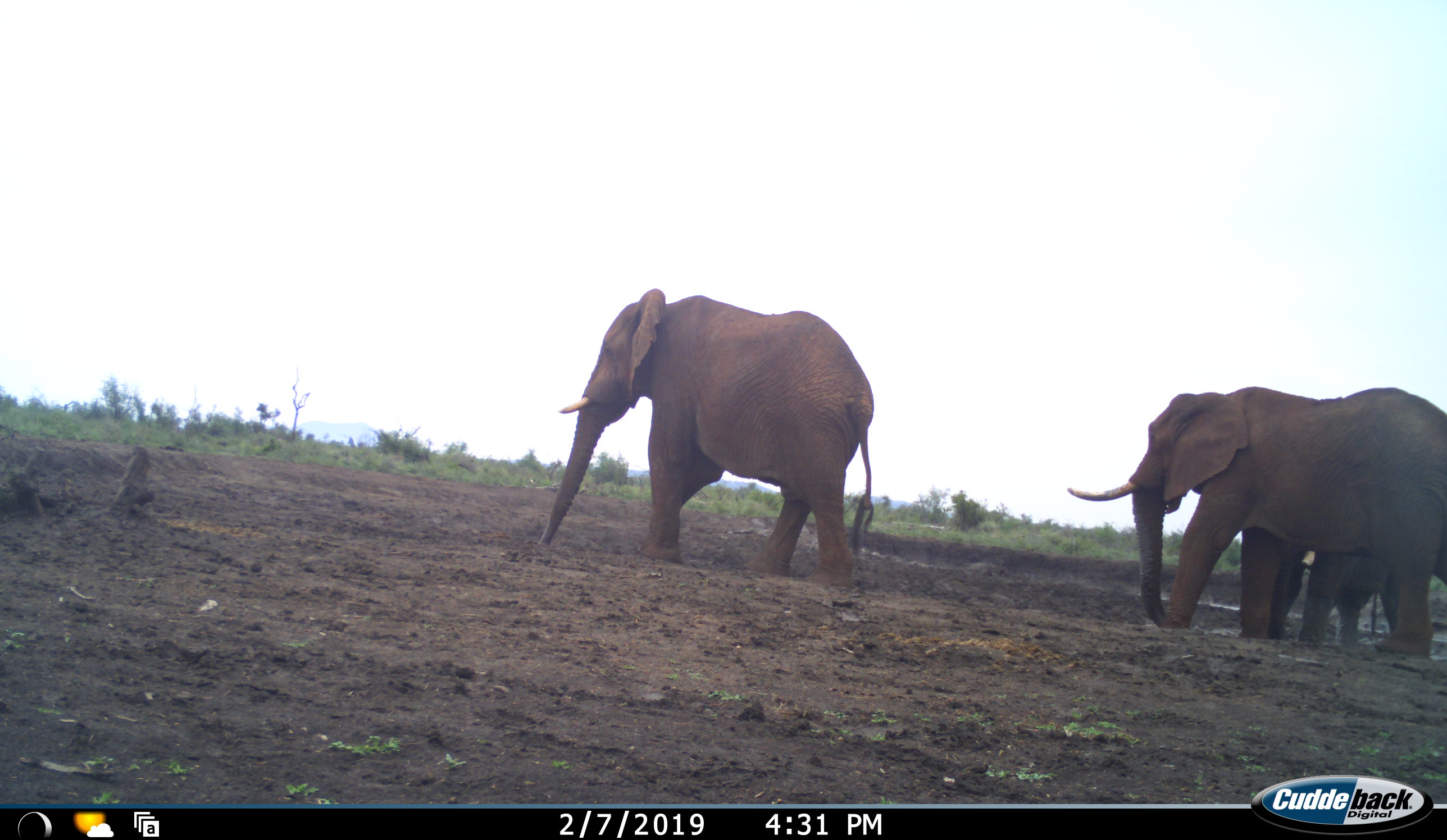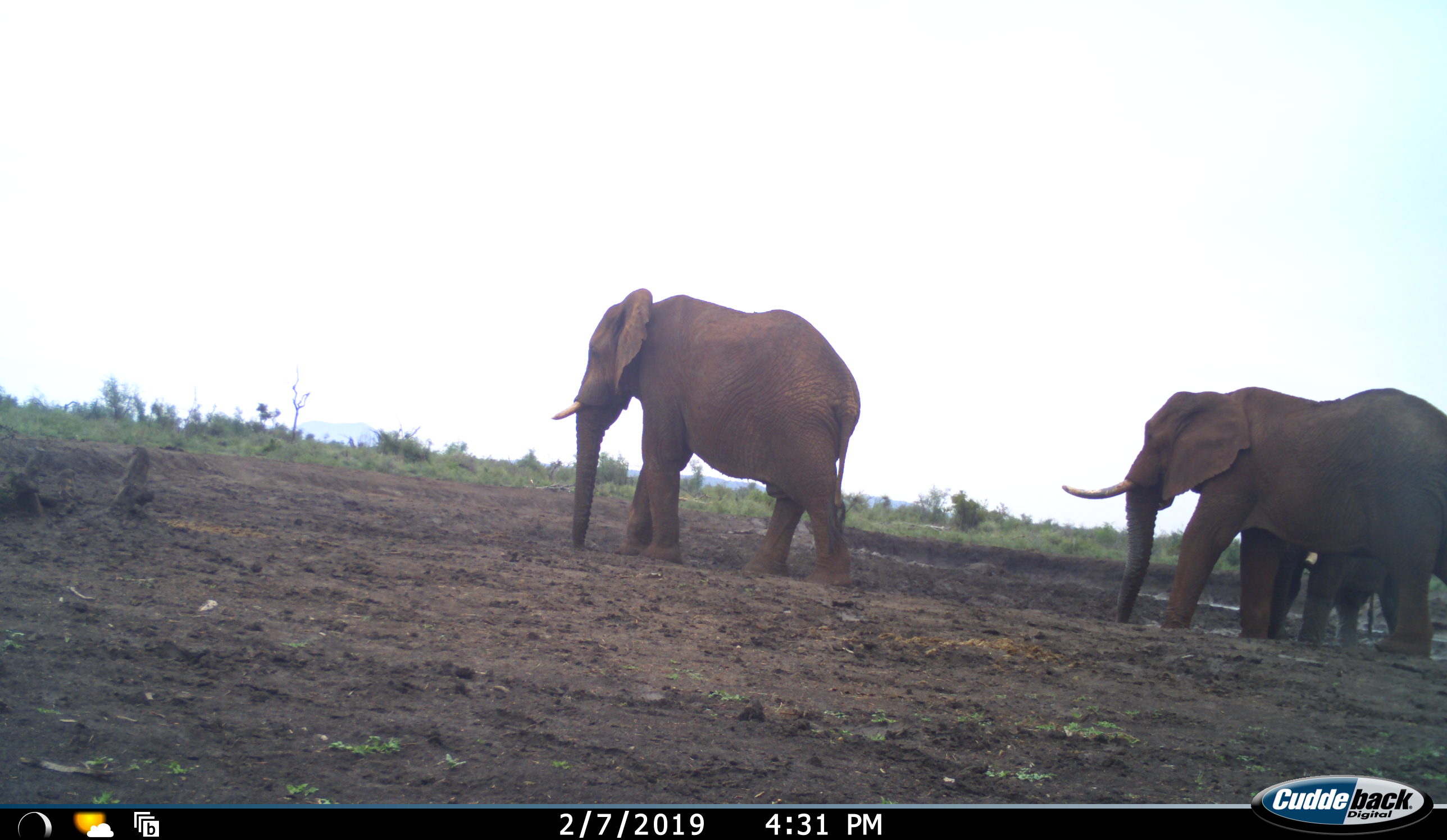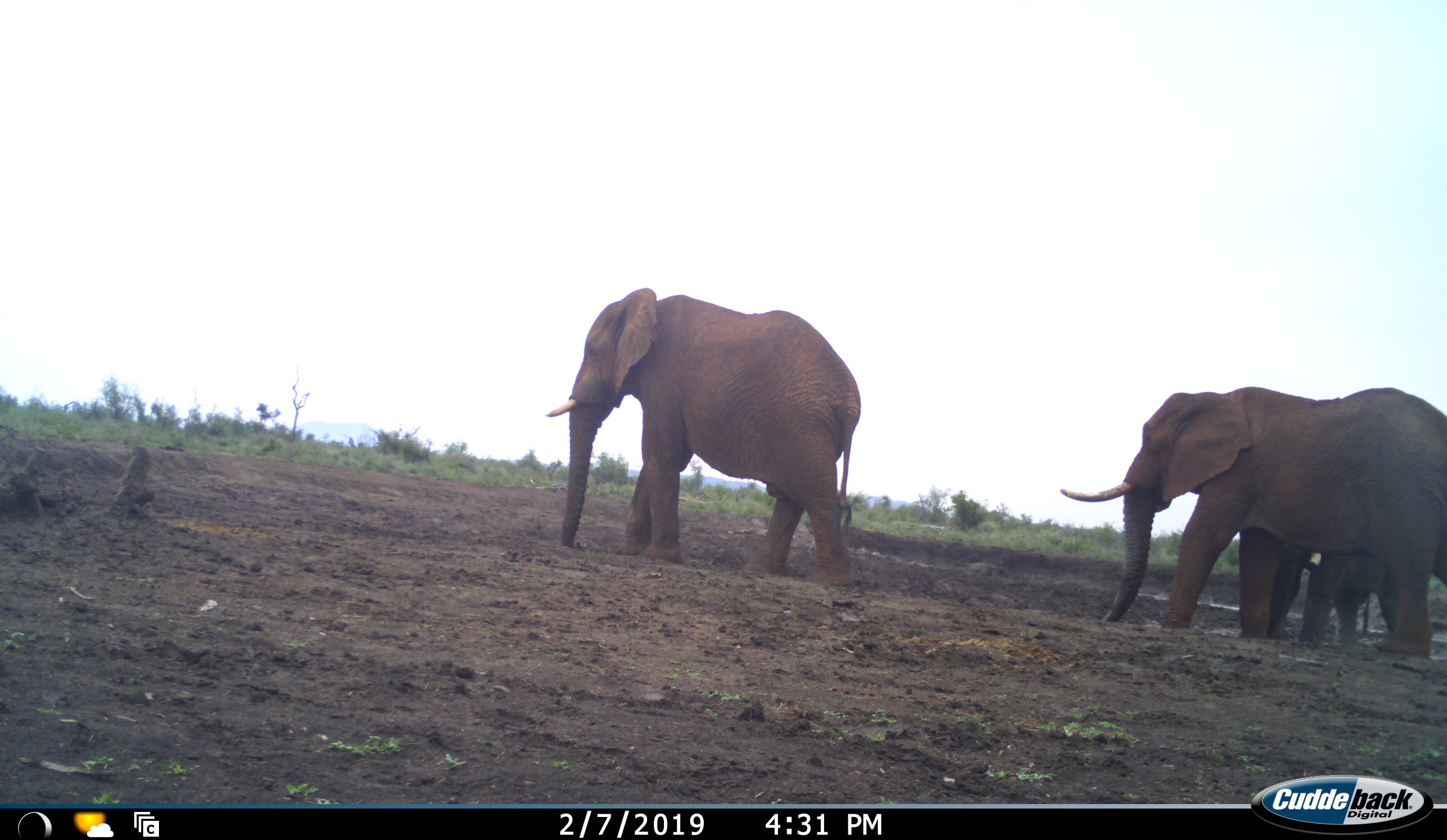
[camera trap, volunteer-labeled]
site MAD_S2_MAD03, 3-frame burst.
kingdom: Animalia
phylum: Chordata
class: Mammalia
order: Proboscidea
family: Elephantidae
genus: Loxodonta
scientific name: Loxodonta africana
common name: african bush elephant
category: elephant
Elephant (african bush elephant) (Loxodonta africana), count 3. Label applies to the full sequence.